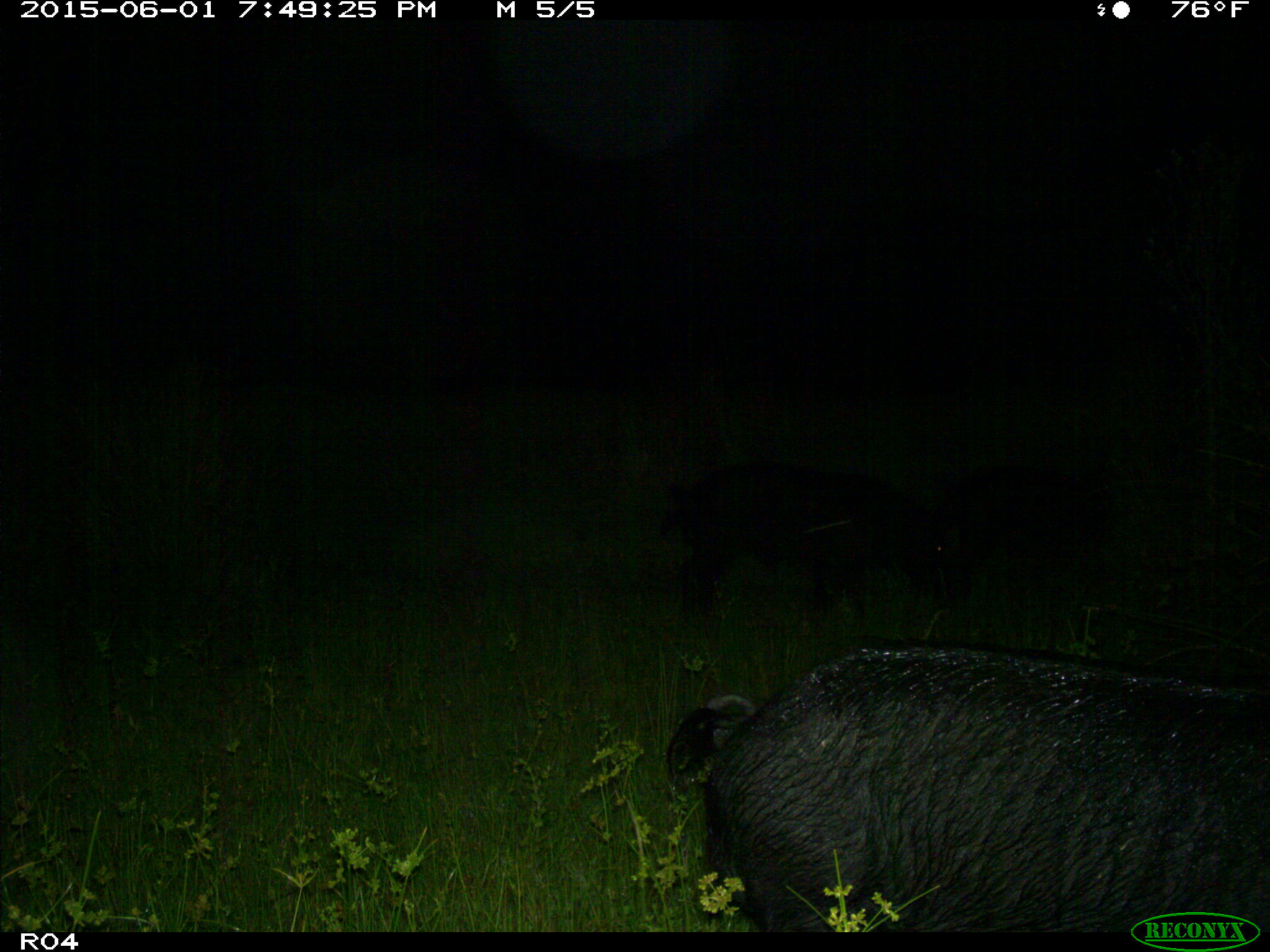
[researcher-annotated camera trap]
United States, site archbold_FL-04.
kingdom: Animalia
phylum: Chordata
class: Mammalia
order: Artiodactyla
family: Suidae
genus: Sus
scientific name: Sus scrofa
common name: wild boar